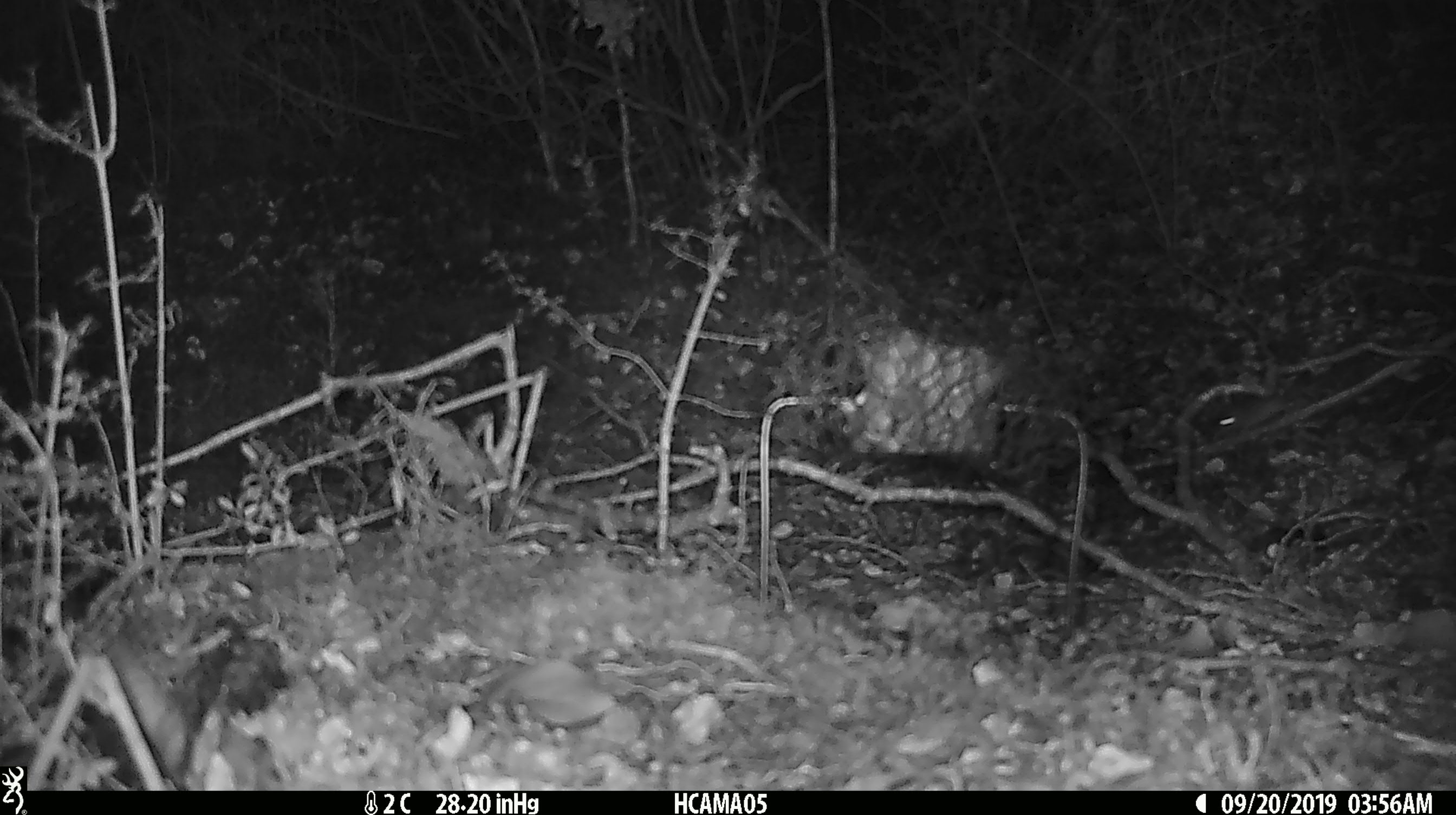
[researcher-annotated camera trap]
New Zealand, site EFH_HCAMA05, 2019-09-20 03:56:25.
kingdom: Animalia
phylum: Chordata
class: Mammalia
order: Rodentia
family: Muridae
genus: Mus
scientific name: Mus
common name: mouse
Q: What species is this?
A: Mouse (Mus).